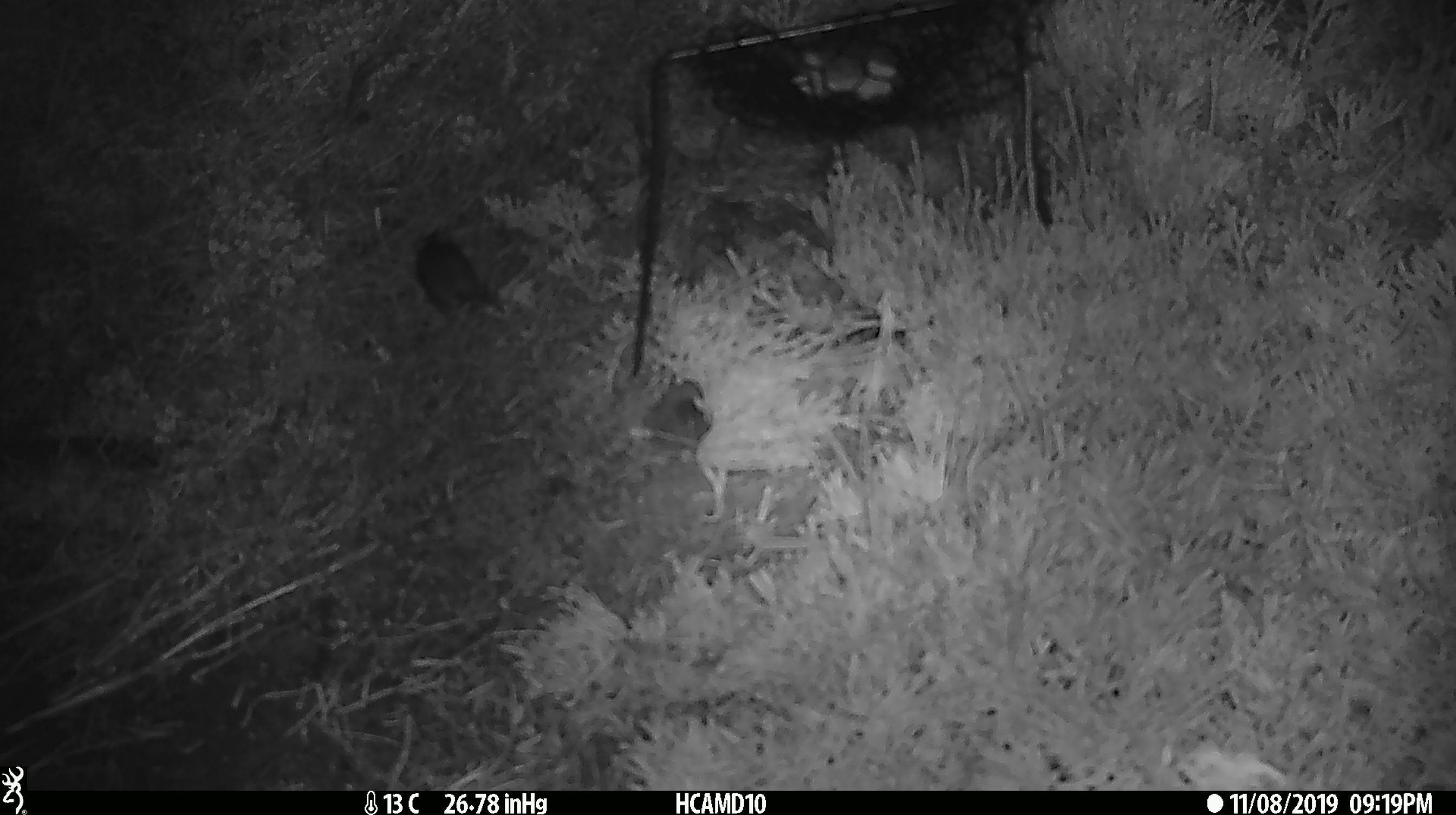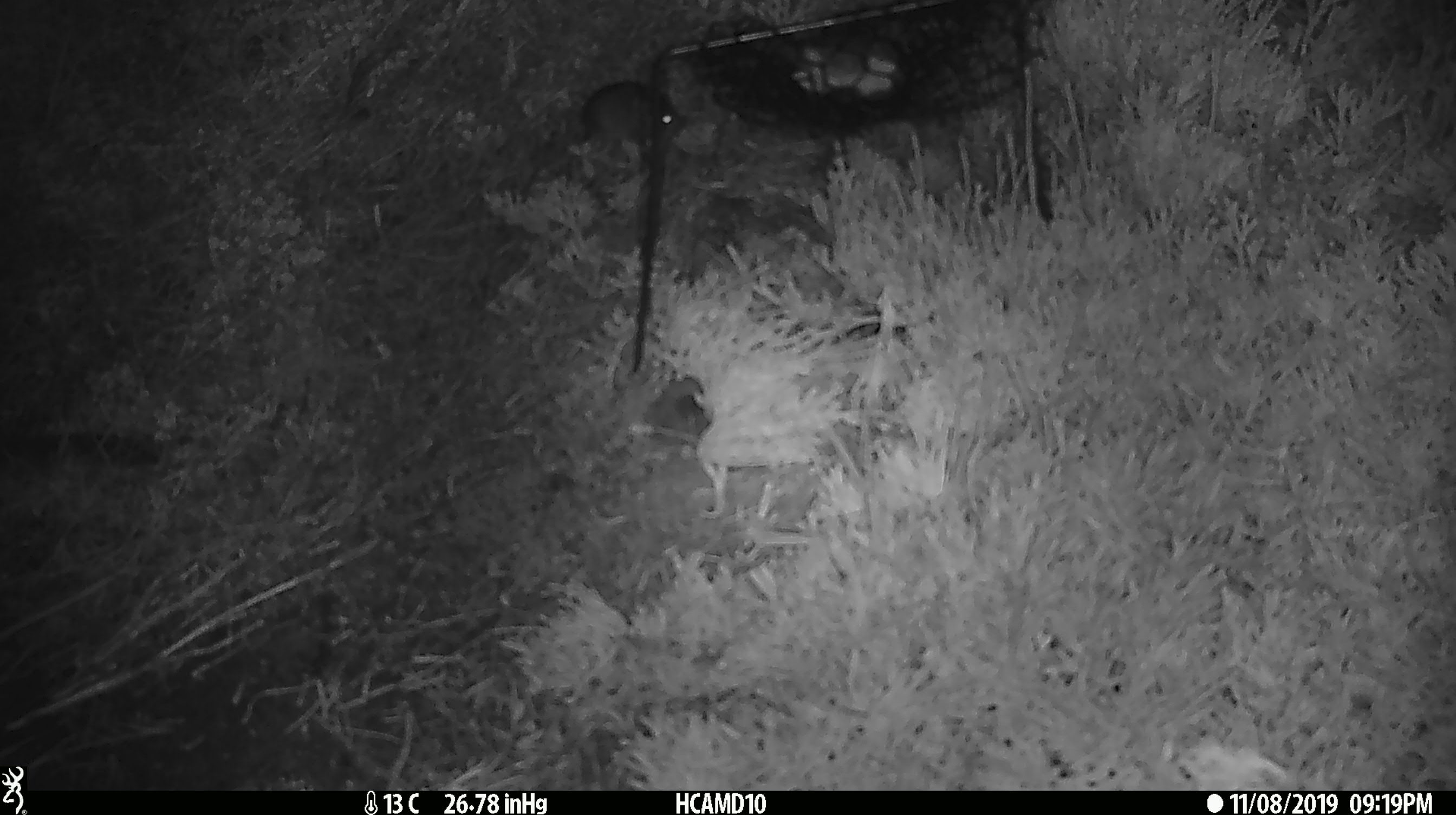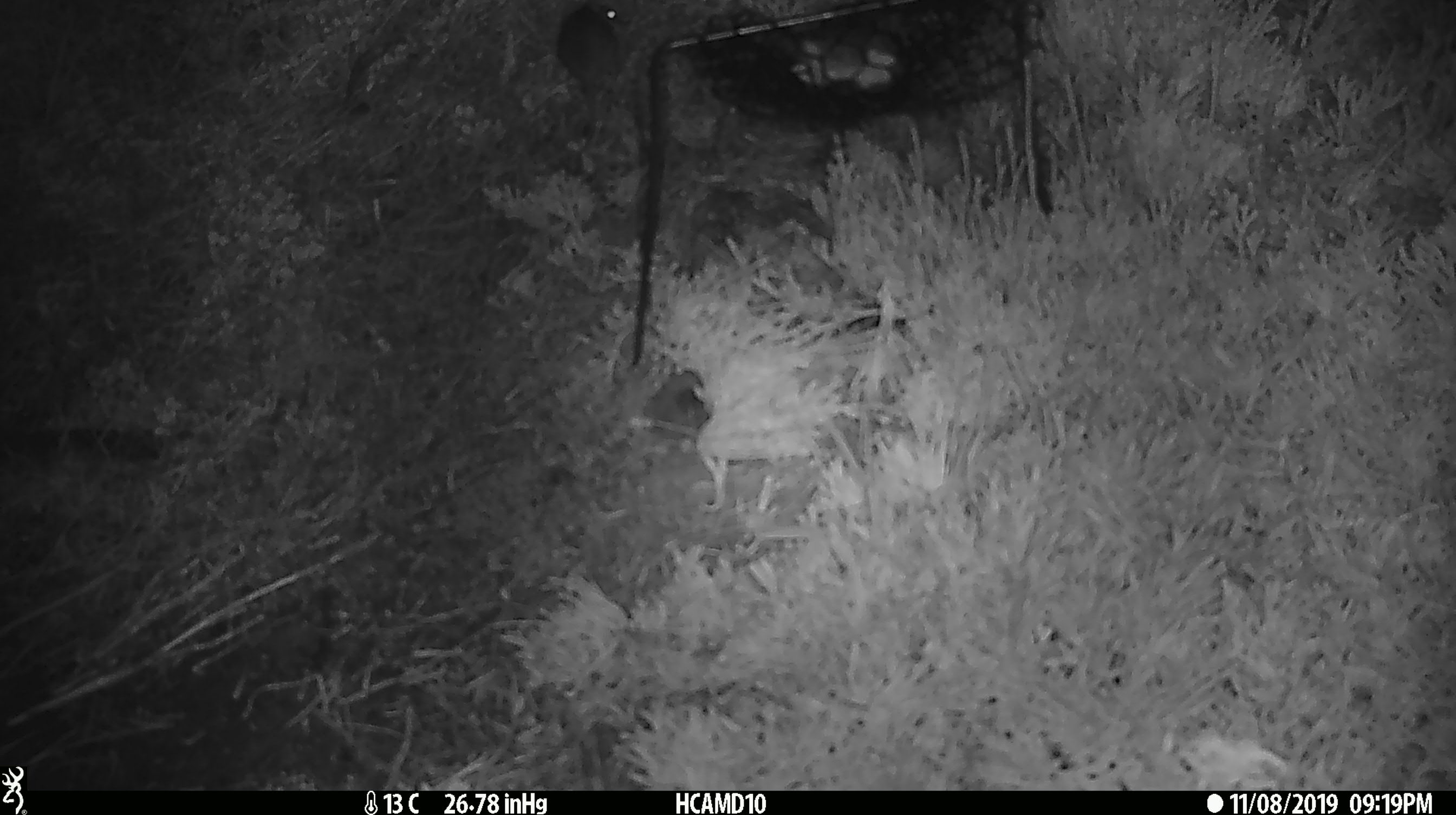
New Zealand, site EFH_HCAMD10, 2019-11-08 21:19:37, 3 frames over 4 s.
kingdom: Animalia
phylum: Chordata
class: Mammalia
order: Rodentia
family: Muridae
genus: Mus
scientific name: Mus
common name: mouse